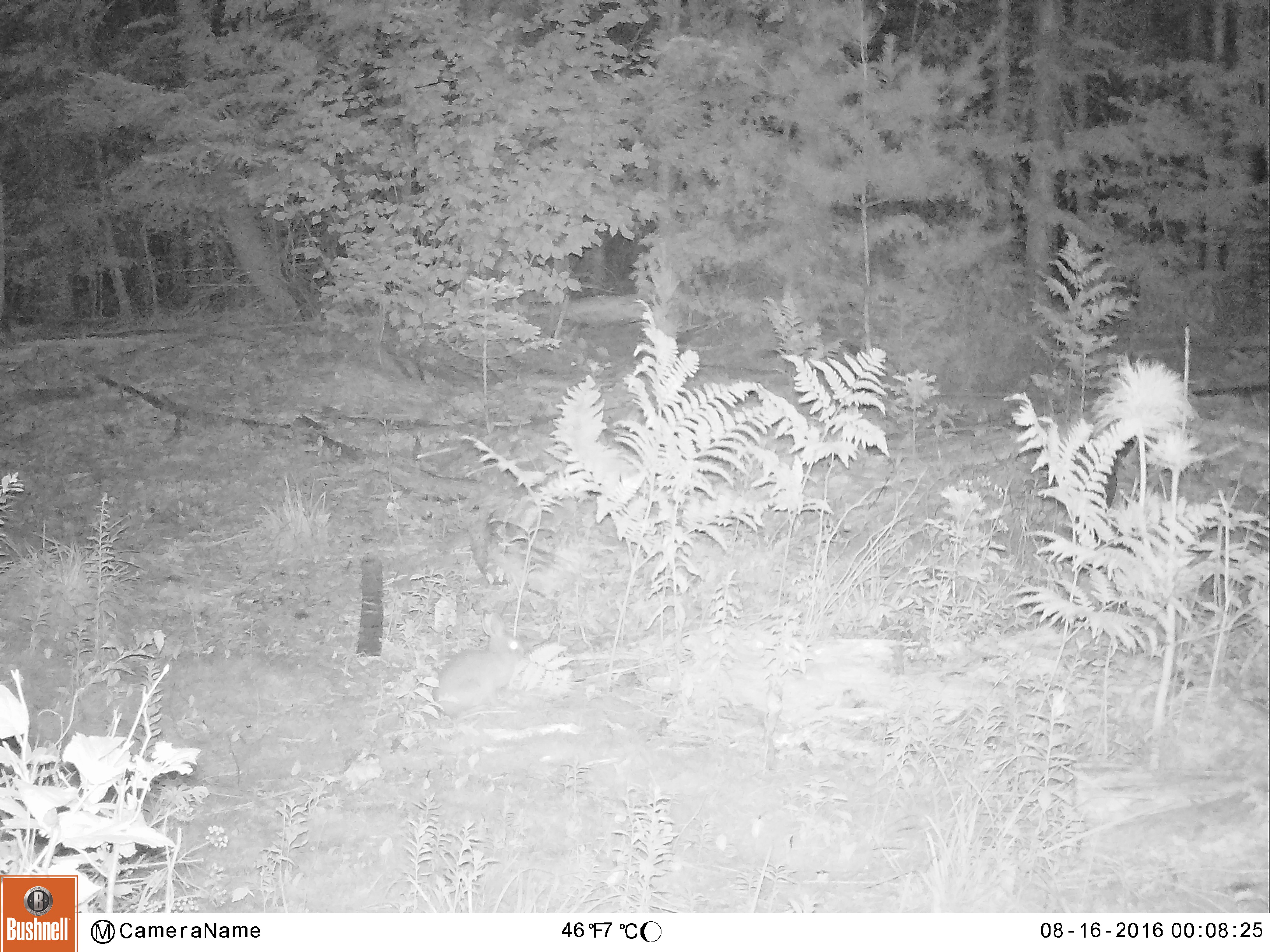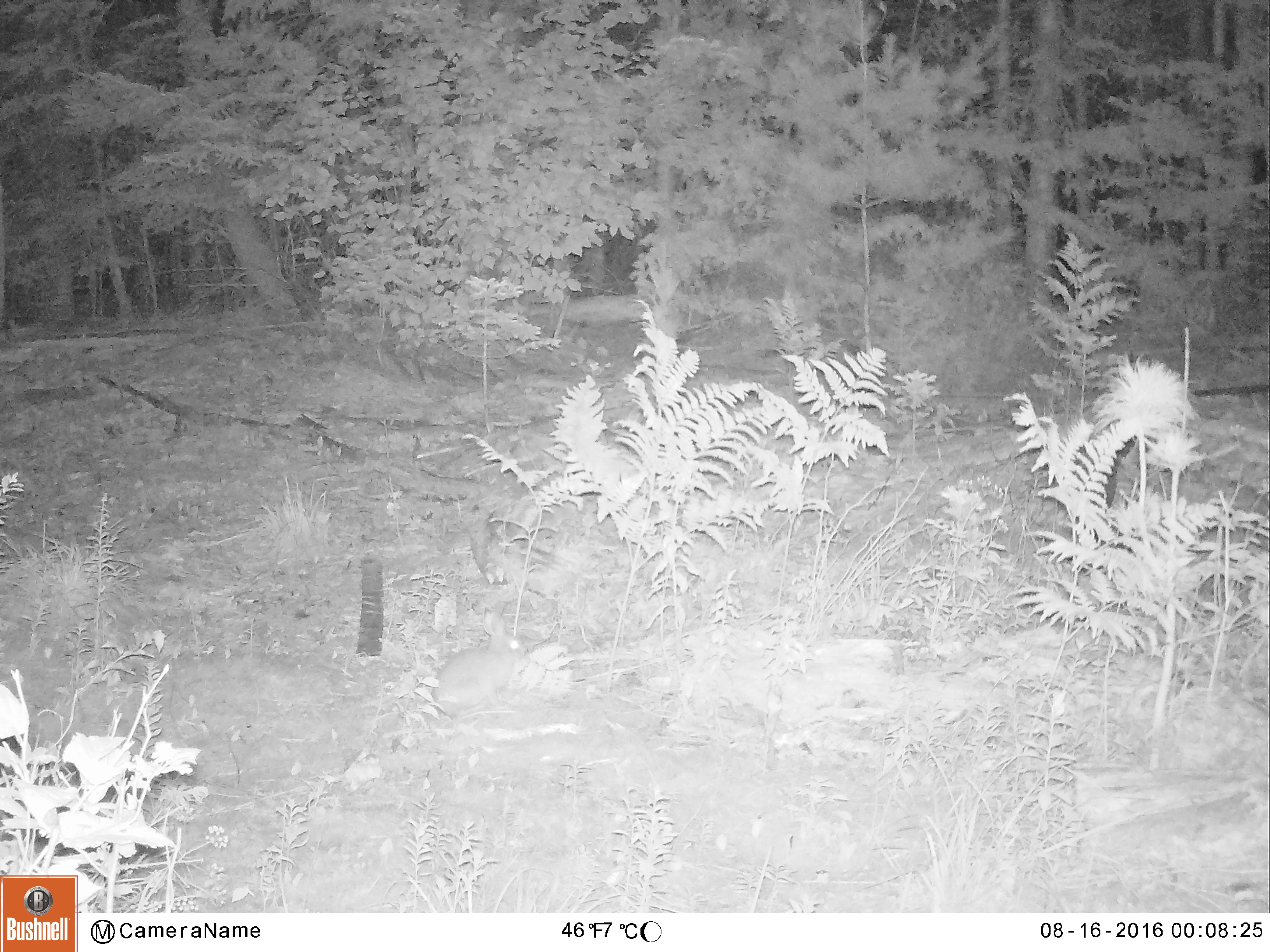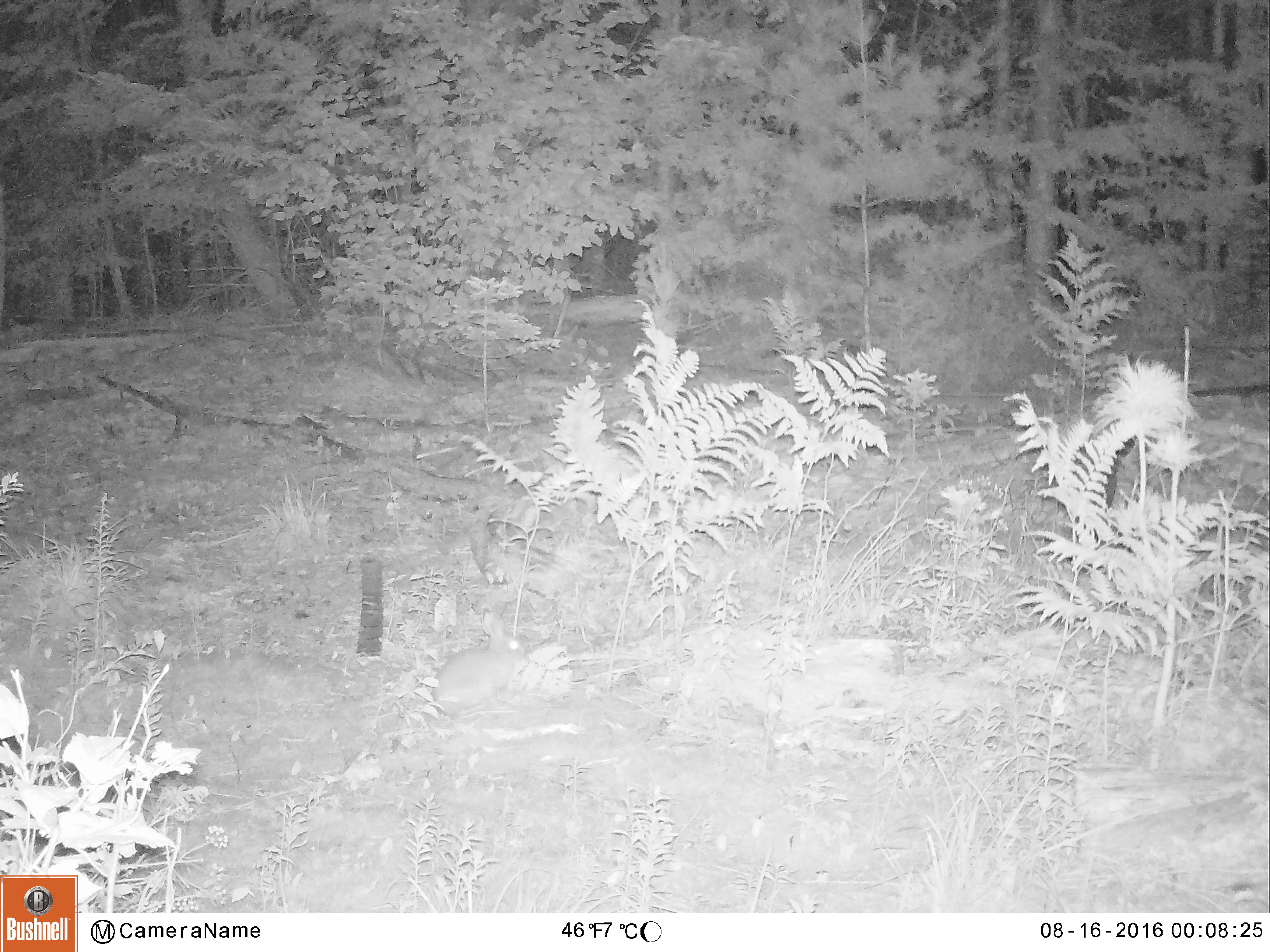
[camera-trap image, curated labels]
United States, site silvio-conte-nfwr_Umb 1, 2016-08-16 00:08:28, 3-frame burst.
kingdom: Animalia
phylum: Chordata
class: Mammalia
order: Lagomorpha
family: Leporidae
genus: Lepus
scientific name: Lepus americanus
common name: snowshoe hare